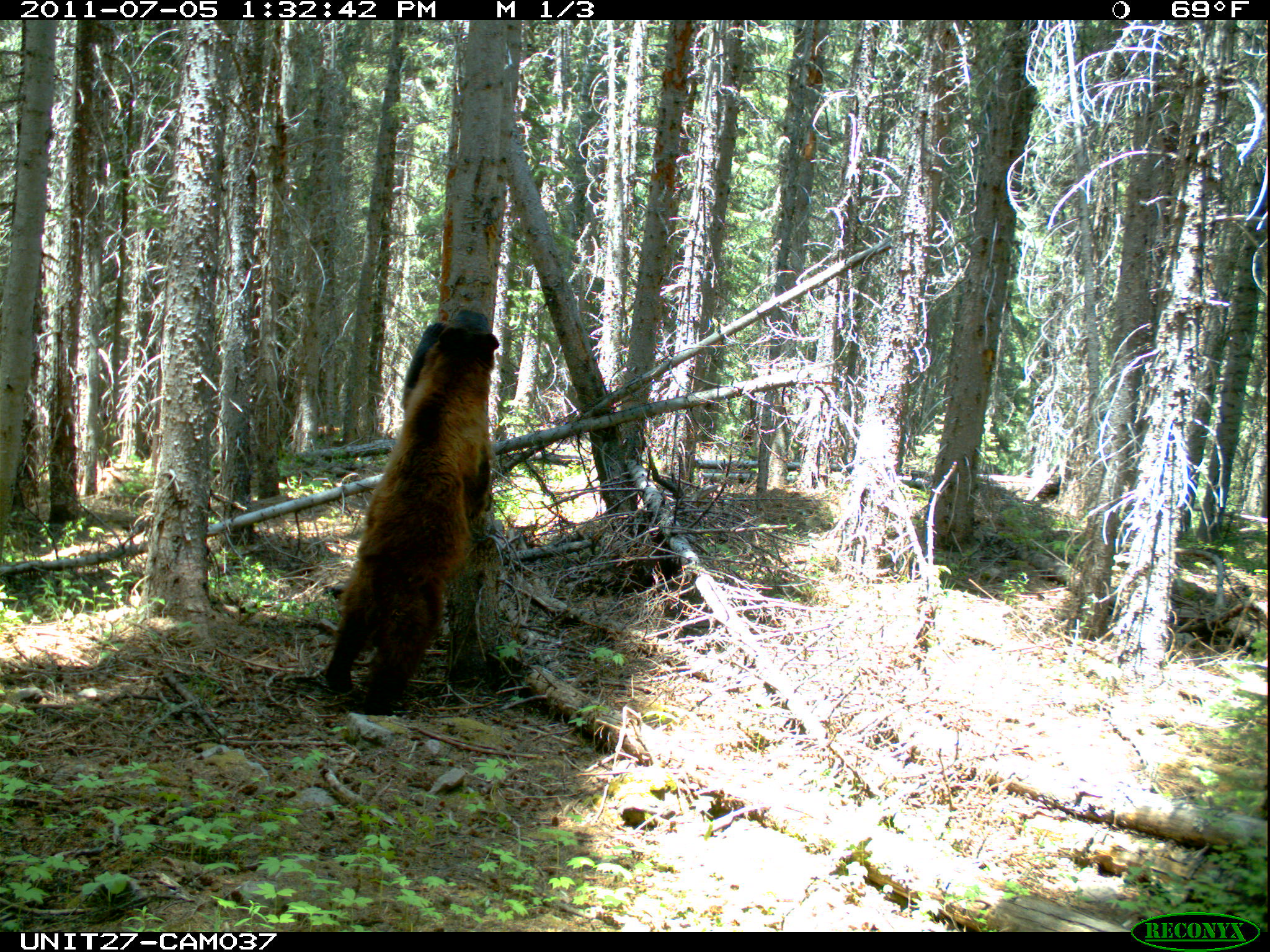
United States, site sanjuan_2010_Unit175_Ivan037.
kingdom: Animalia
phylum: Chordata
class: Mammalia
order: Carnivora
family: Ursidae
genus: Ursus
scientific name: Ursus americanus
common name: american black bear